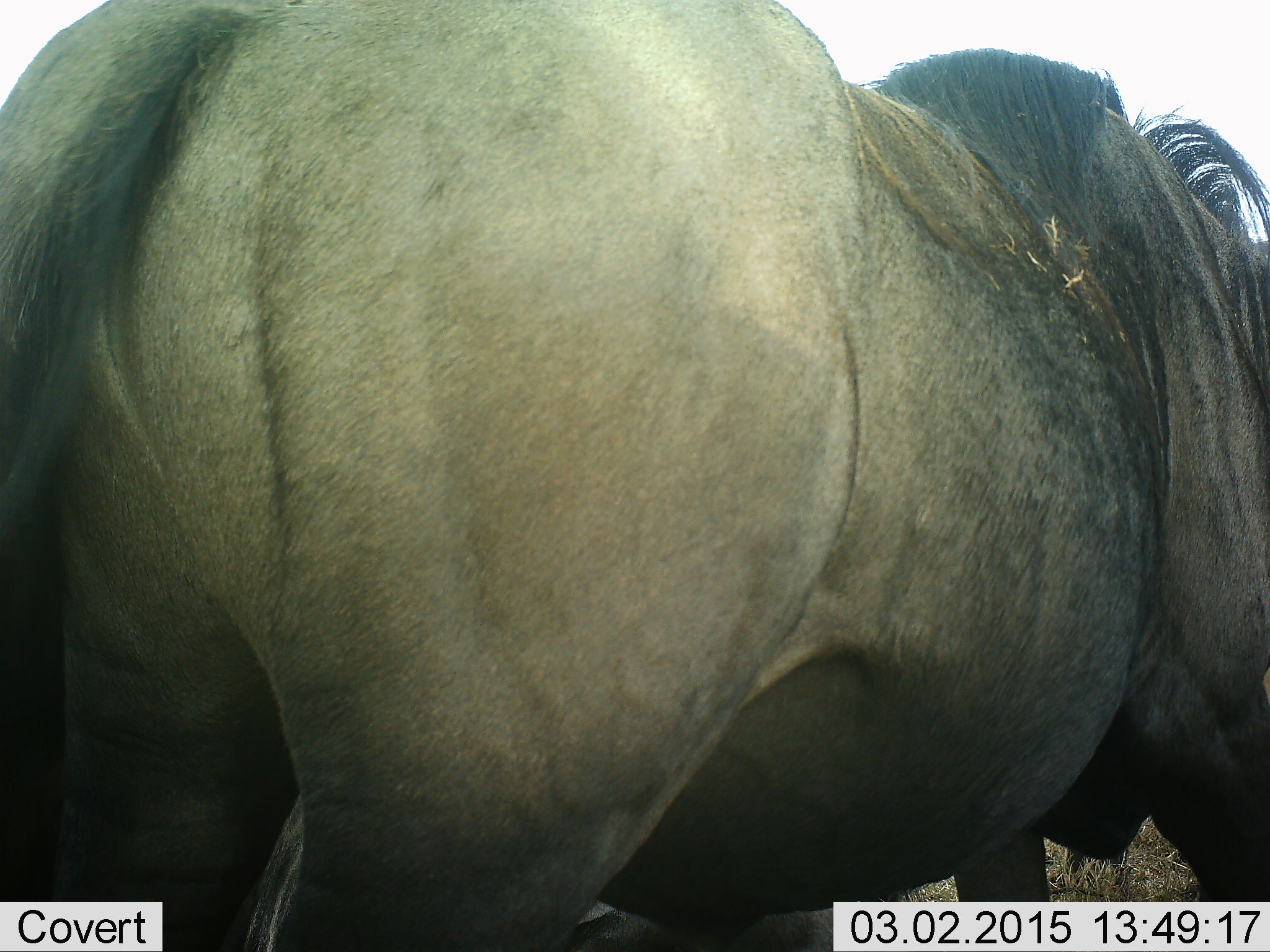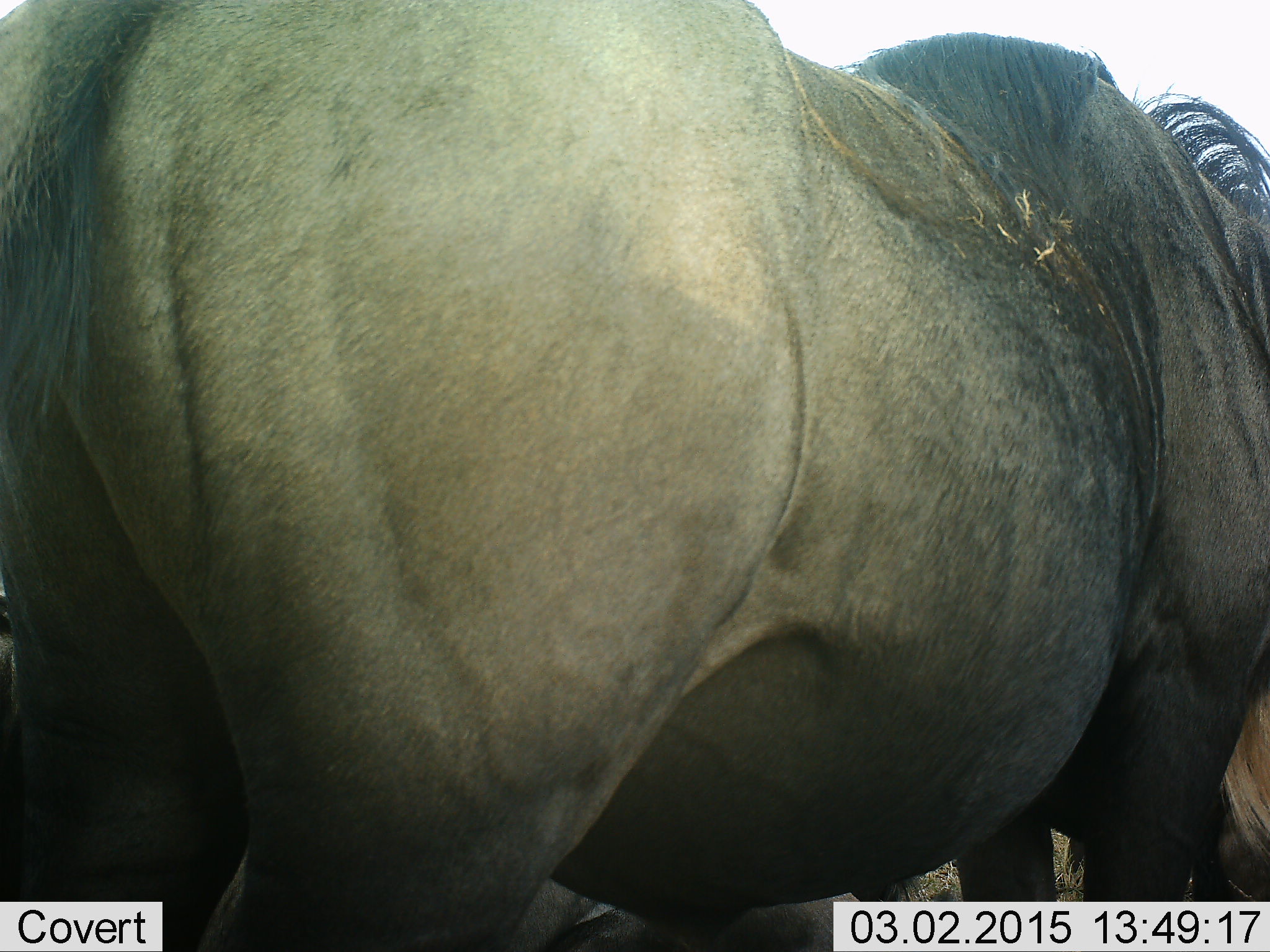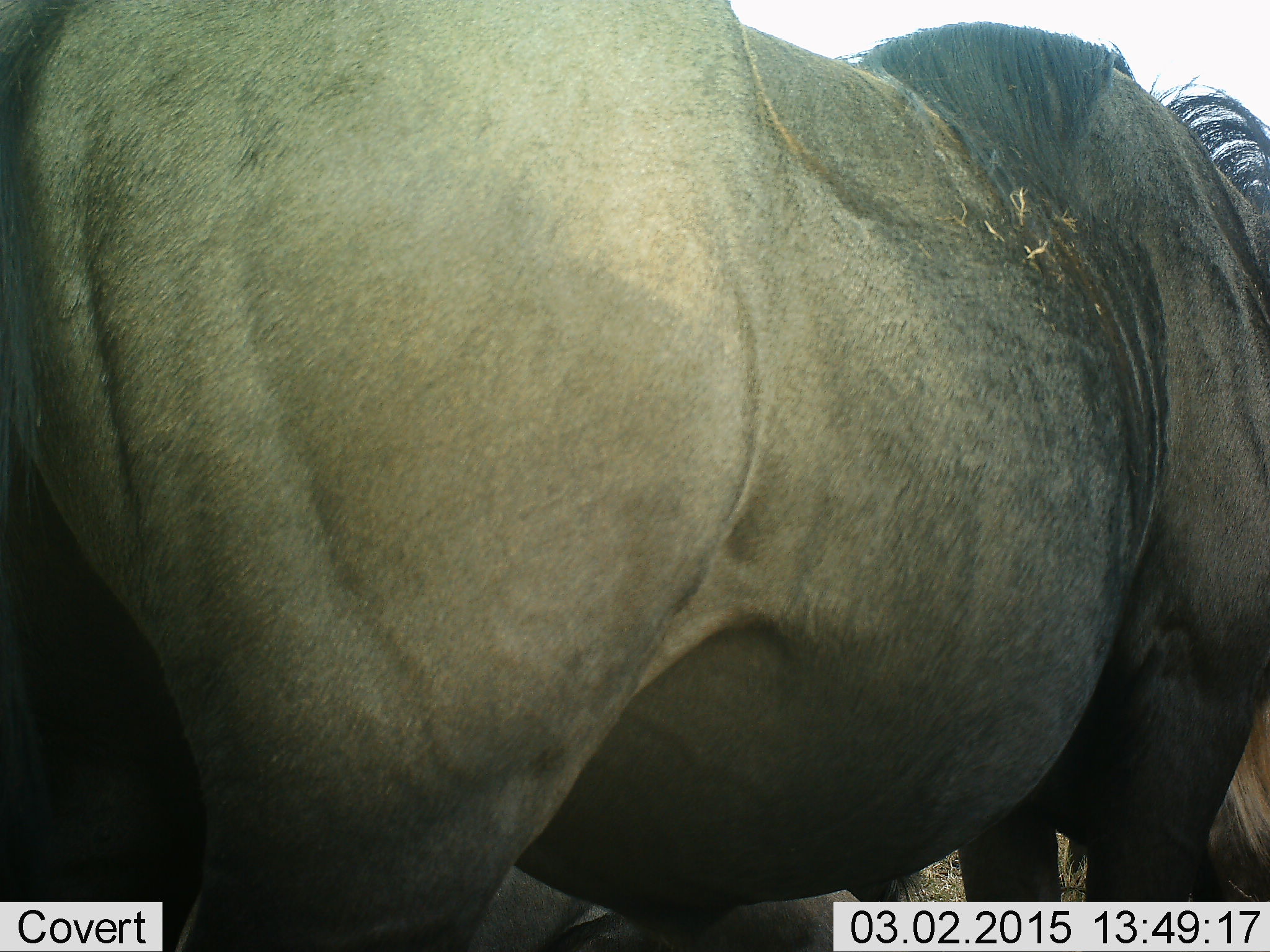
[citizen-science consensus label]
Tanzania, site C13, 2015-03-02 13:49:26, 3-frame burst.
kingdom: Animalia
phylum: Chordata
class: Mammalia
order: Artiodactyla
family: Bovidae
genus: Connochaetes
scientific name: Connochaetes taurinus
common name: blue wildebeest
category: wildebeest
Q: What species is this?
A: Wildebeest (blue wildebeest) (Connochaetes taurinus).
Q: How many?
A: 1.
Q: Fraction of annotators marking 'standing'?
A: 100%.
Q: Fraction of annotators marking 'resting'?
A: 10%.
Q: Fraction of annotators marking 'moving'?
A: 0%.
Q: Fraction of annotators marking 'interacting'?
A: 0%.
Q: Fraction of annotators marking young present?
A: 0%.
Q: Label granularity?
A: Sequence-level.